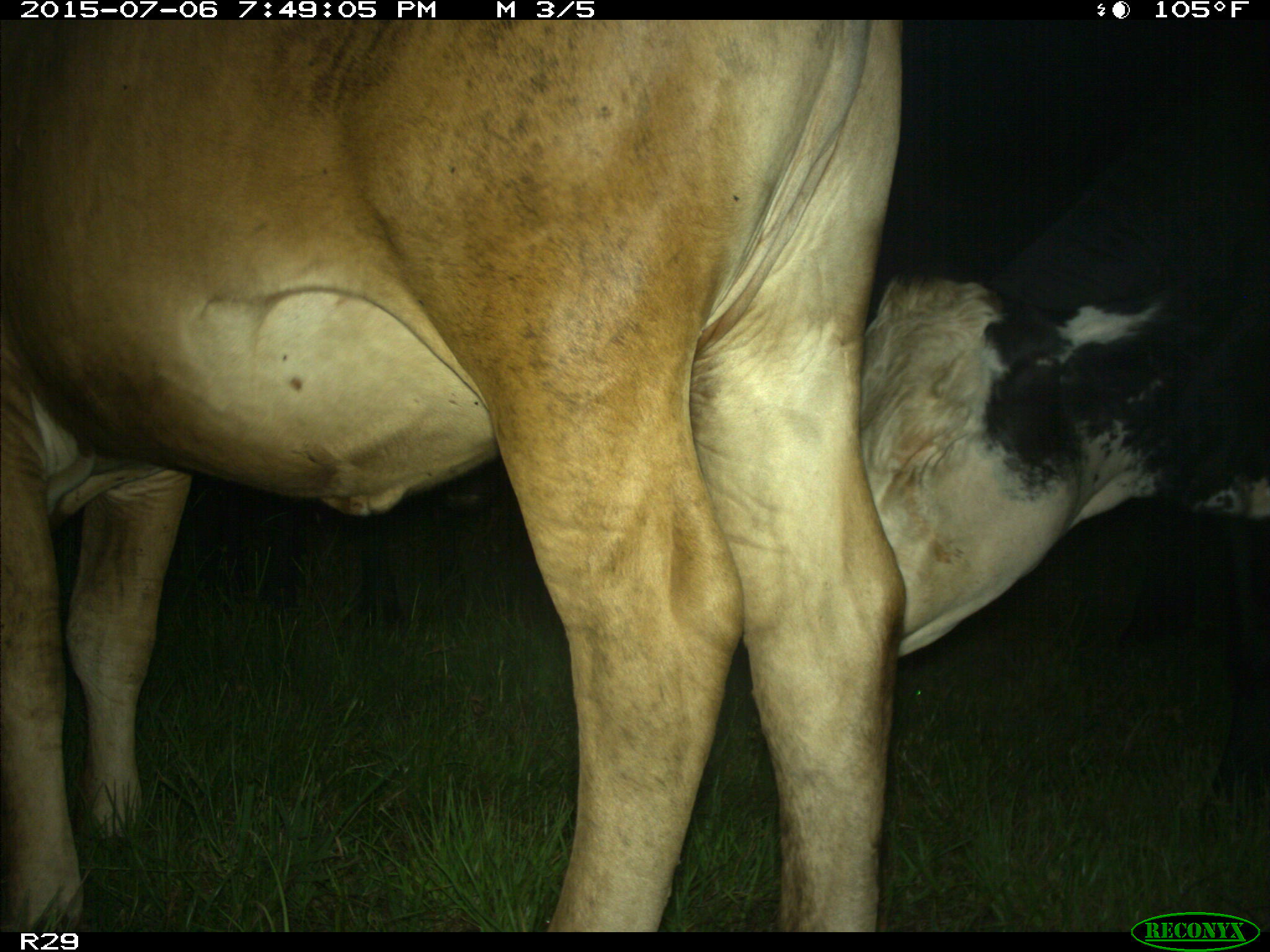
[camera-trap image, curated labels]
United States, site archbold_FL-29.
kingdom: Animalia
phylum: Chordata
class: Mammalia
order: Artiodactyla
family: Bovidae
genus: Bos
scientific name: Bos taurus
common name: domestic cow